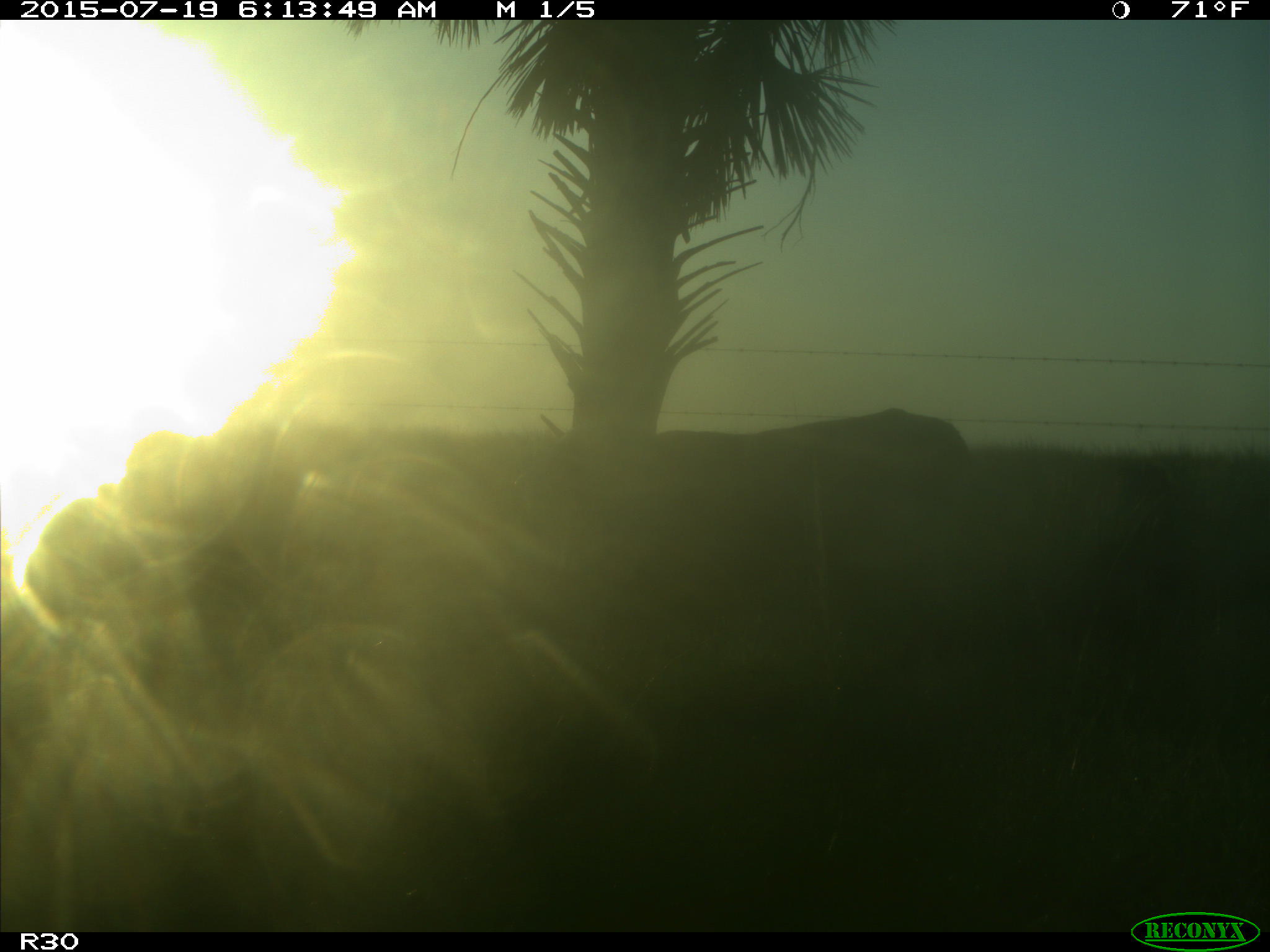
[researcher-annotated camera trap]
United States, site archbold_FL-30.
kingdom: Animalia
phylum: Chordata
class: Mammalia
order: Artiodactyla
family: Bovidae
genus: Bos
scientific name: Bos taurus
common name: domestic cow